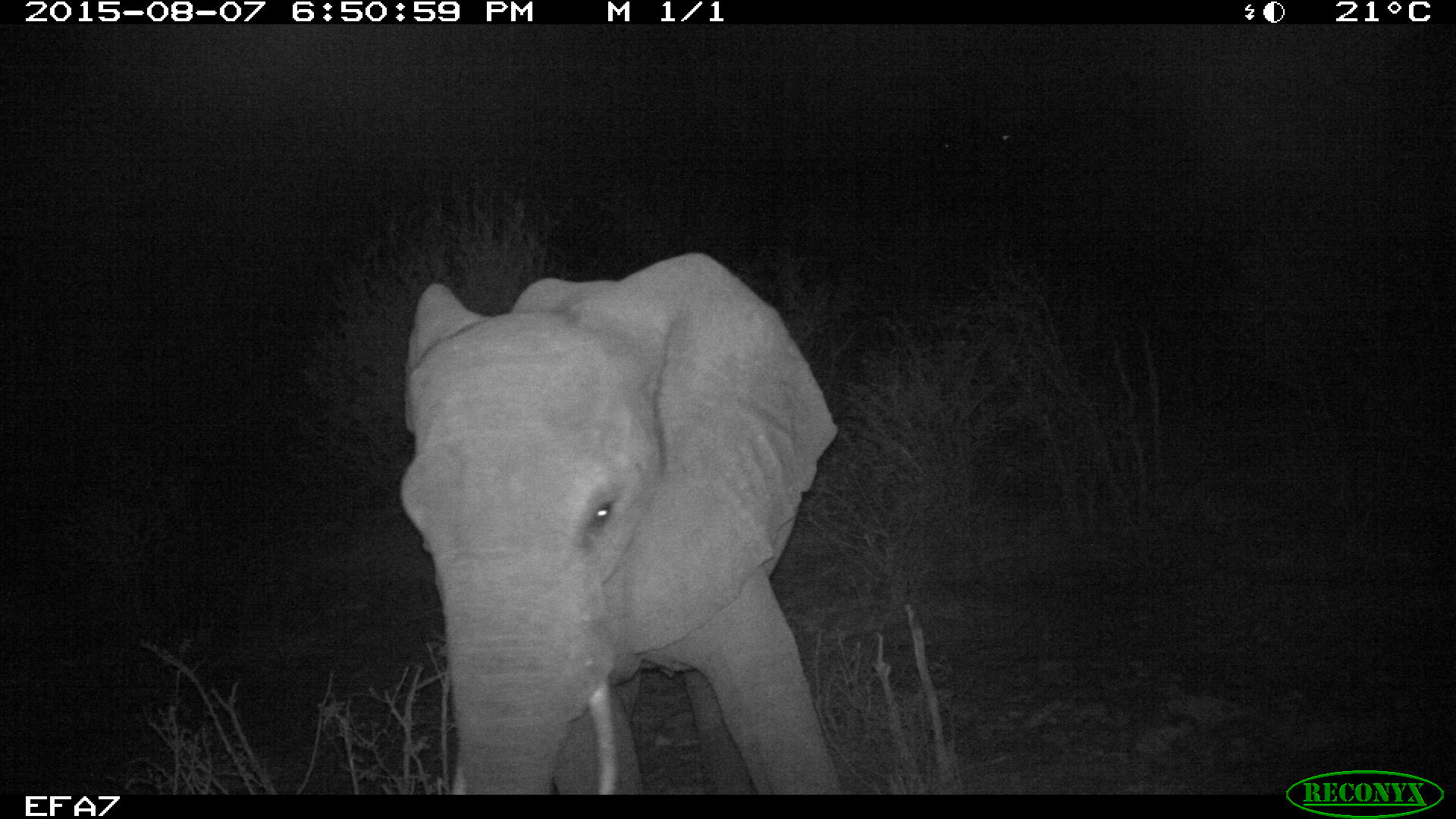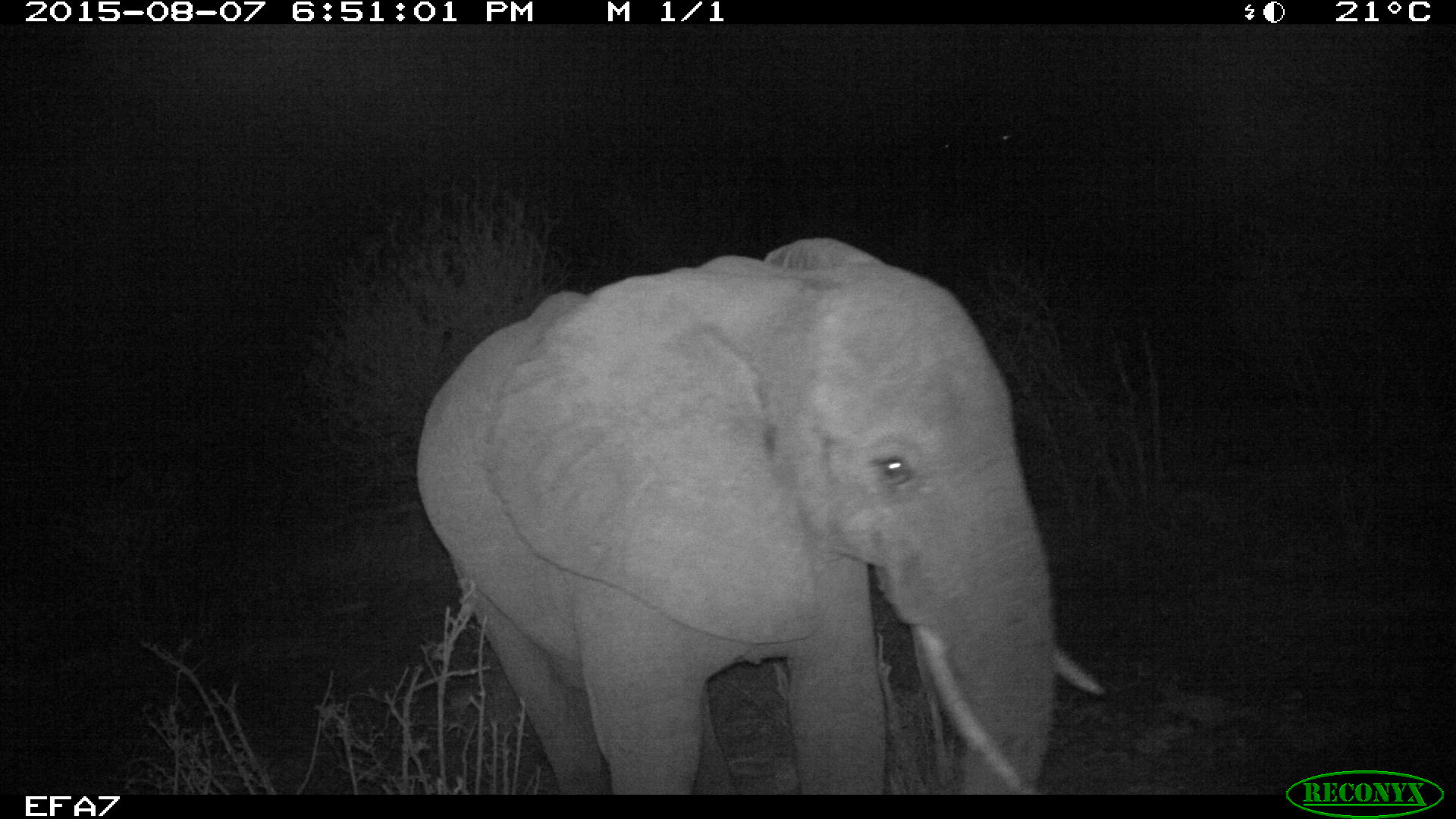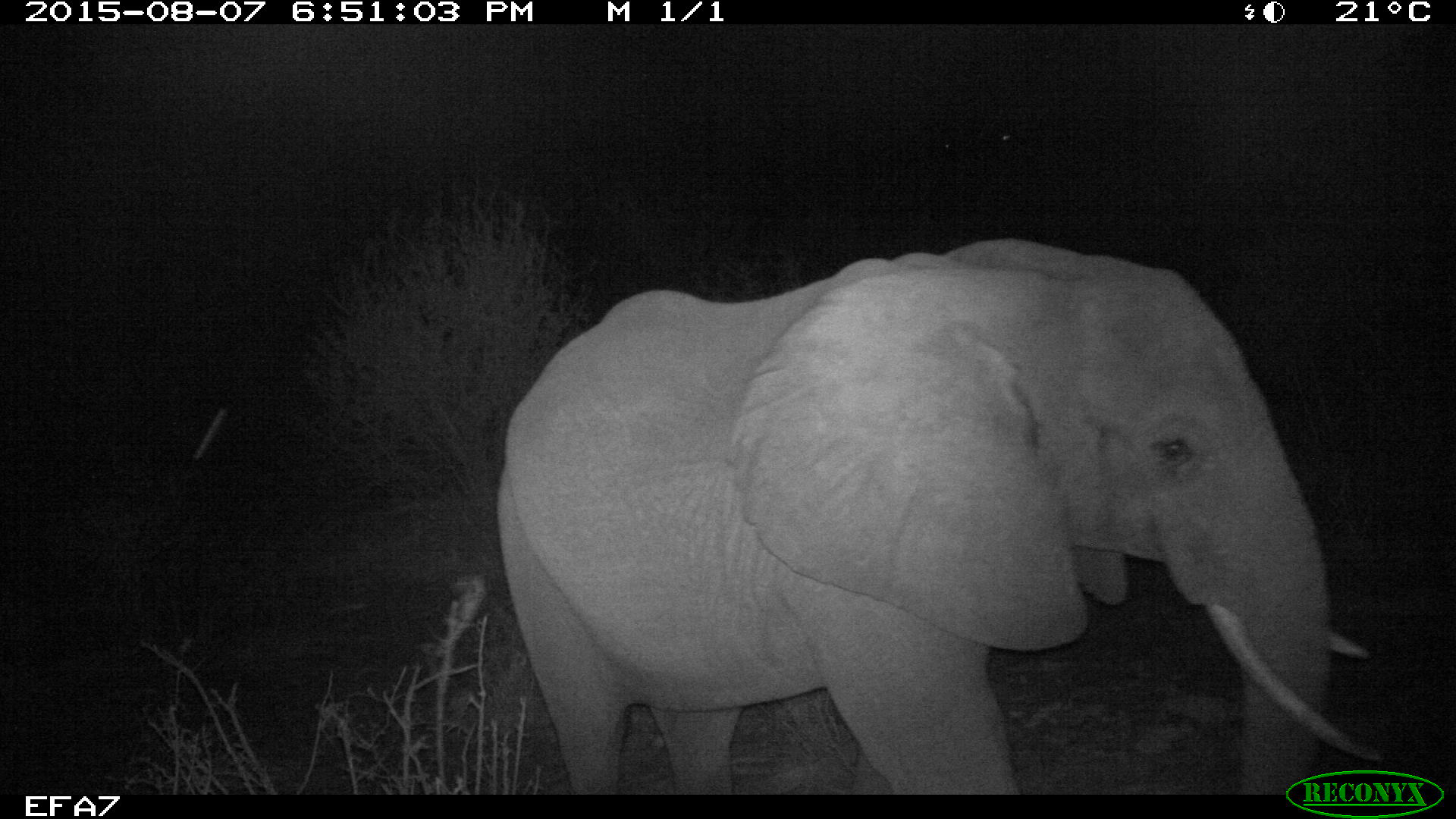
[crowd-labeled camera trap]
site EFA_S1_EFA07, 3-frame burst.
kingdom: Animalia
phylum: Chordata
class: Mammalia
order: Proboscidea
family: Elephantidae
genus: Loxodonta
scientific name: Loxodonta africana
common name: african bush elephant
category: elephant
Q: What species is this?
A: Elephant (african bush elephant) (Loxodonta africana).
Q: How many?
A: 1.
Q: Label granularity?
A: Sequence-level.